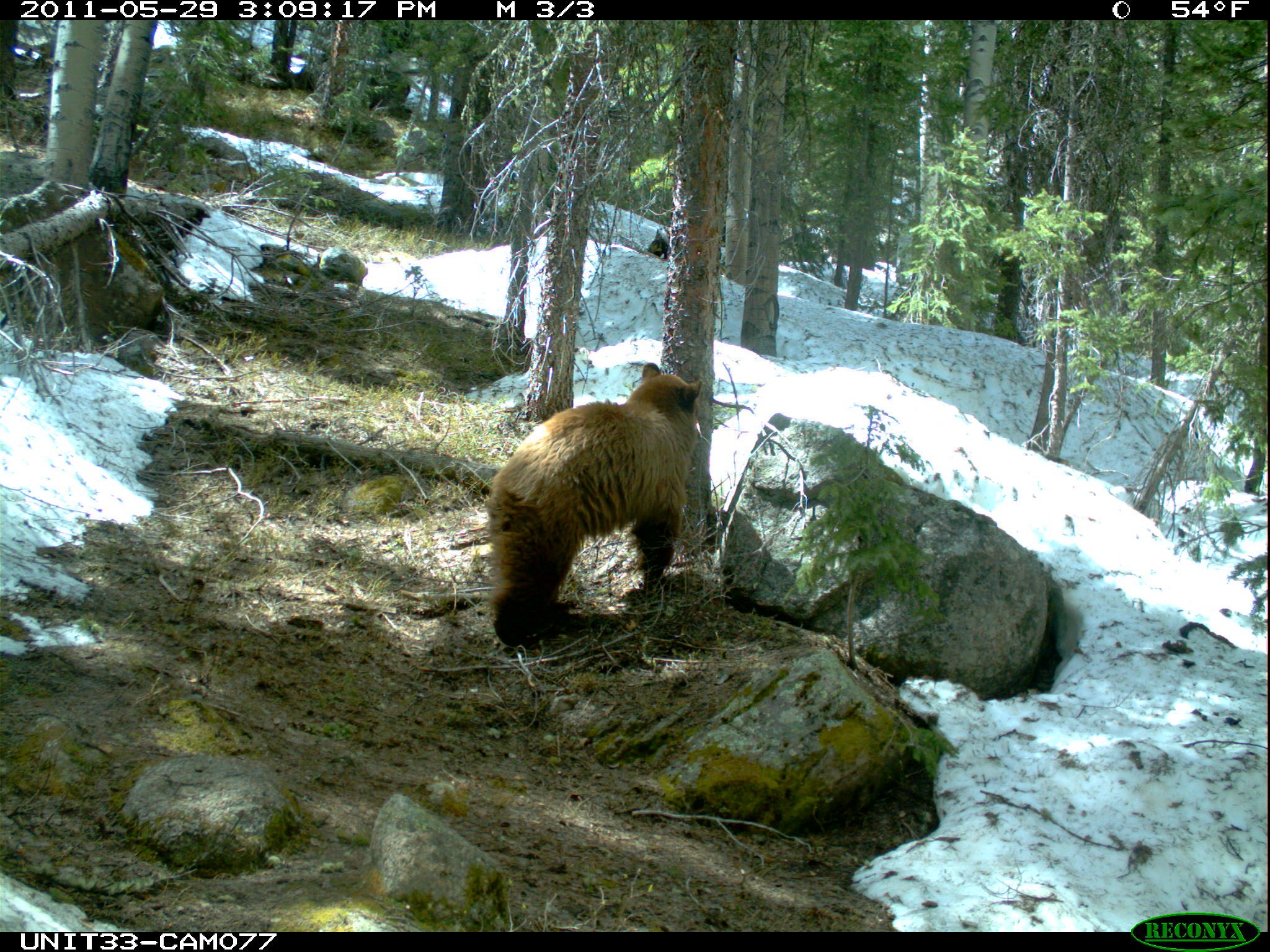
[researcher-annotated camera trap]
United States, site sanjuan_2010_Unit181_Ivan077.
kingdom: Animalia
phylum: Chordata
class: Mammalia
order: Carnivora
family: Ursidae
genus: Ursus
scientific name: Ursus americanus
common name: american black bear